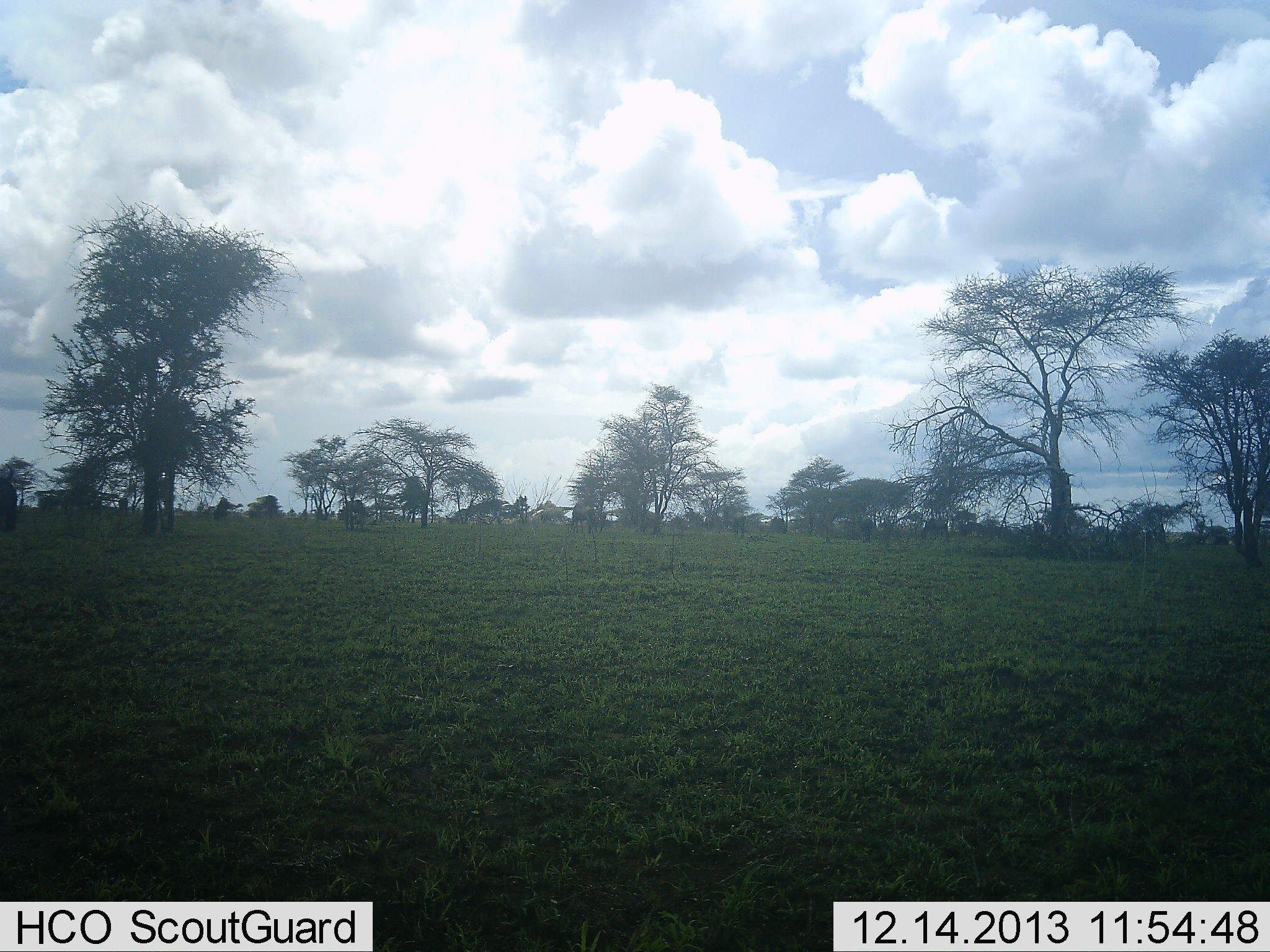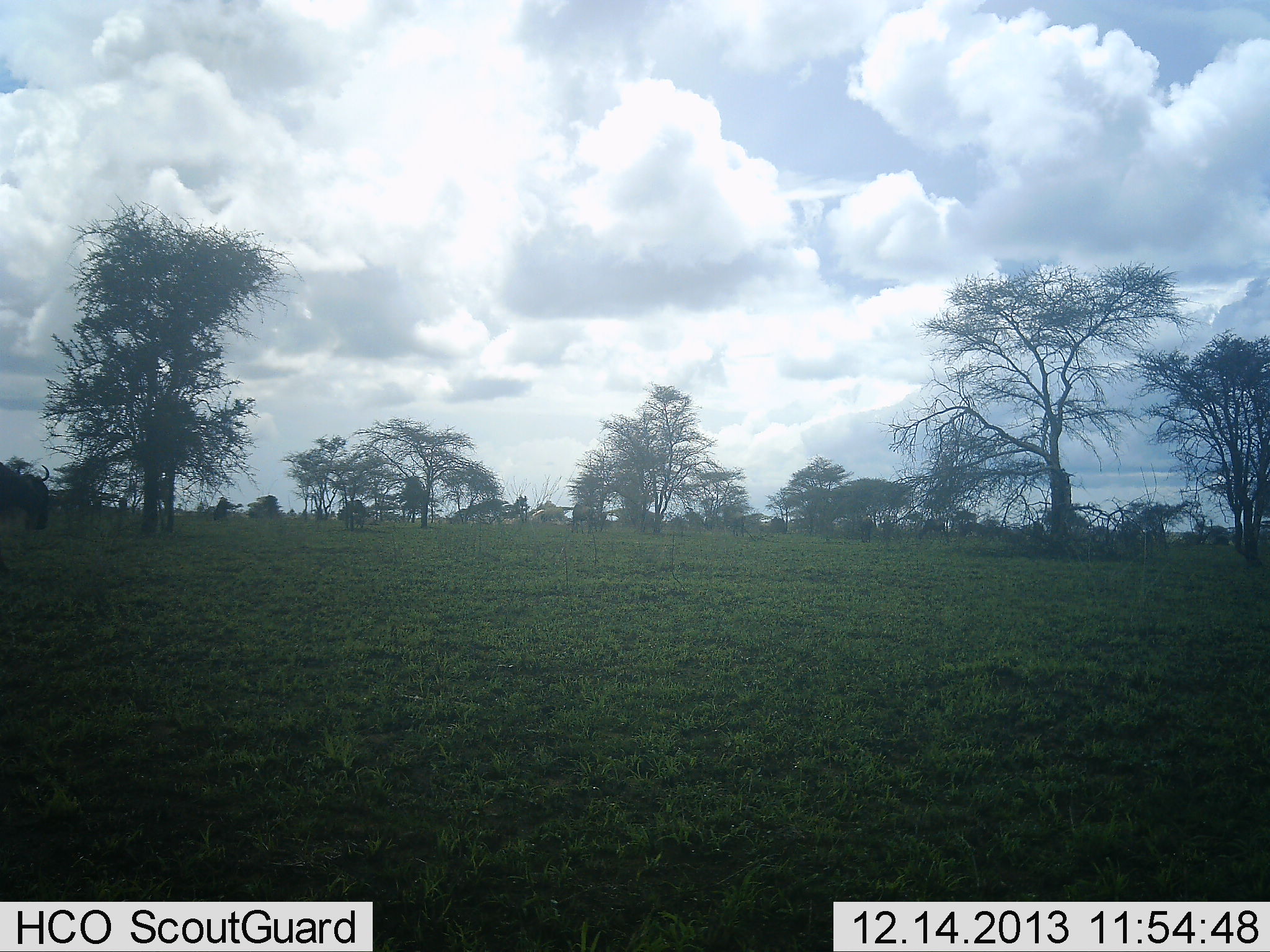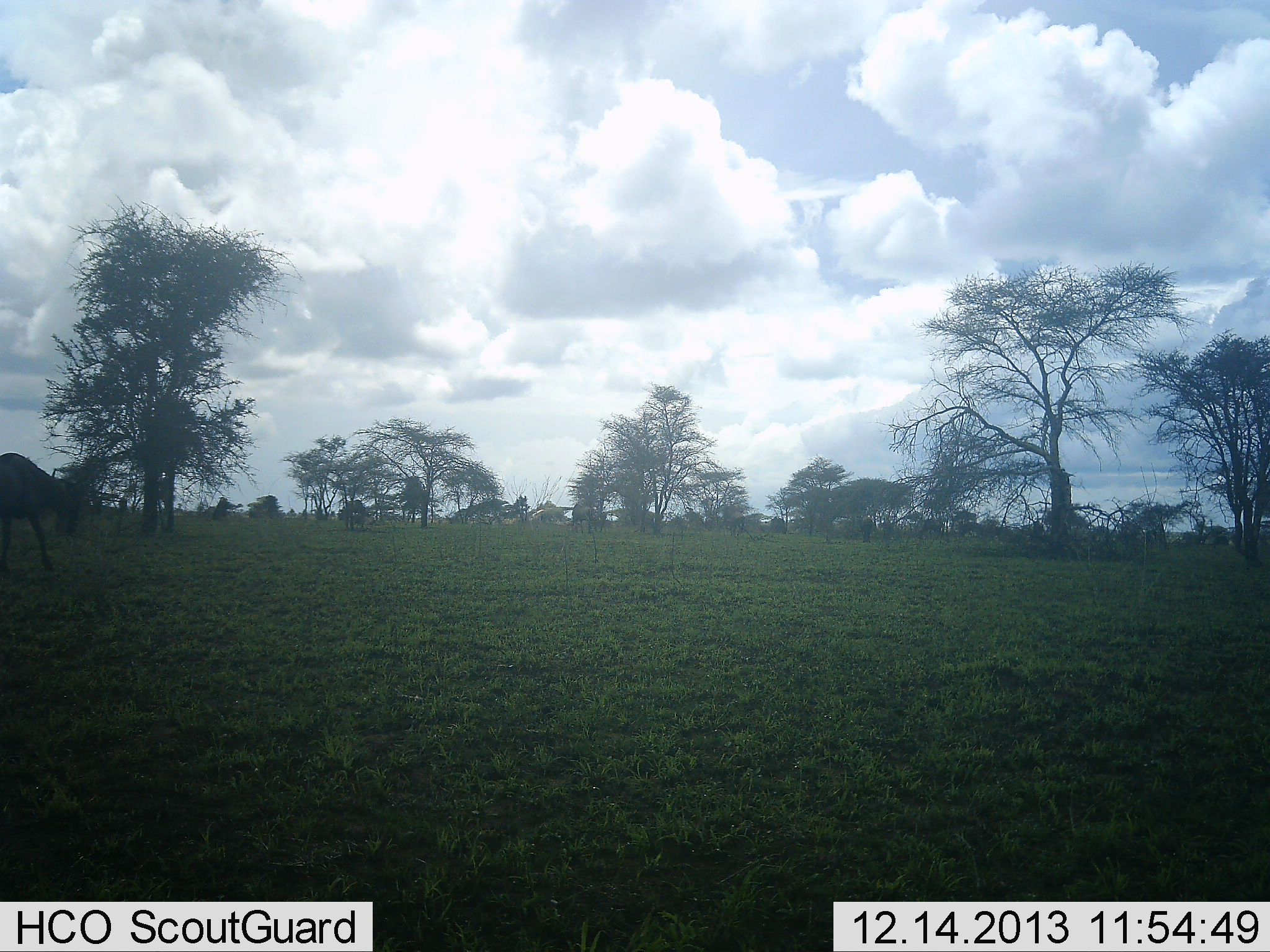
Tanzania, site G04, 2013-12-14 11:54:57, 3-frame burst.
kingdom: Animalia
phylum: Chordata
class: Mammalia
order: Artiodactyla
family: Bovidae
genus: Connochaetes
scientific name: Connochaetes taurinus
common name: blue wildebeest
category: wildebeest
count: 1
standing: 10%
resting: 0%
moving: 100%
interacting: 0%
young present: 0%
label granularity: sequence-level